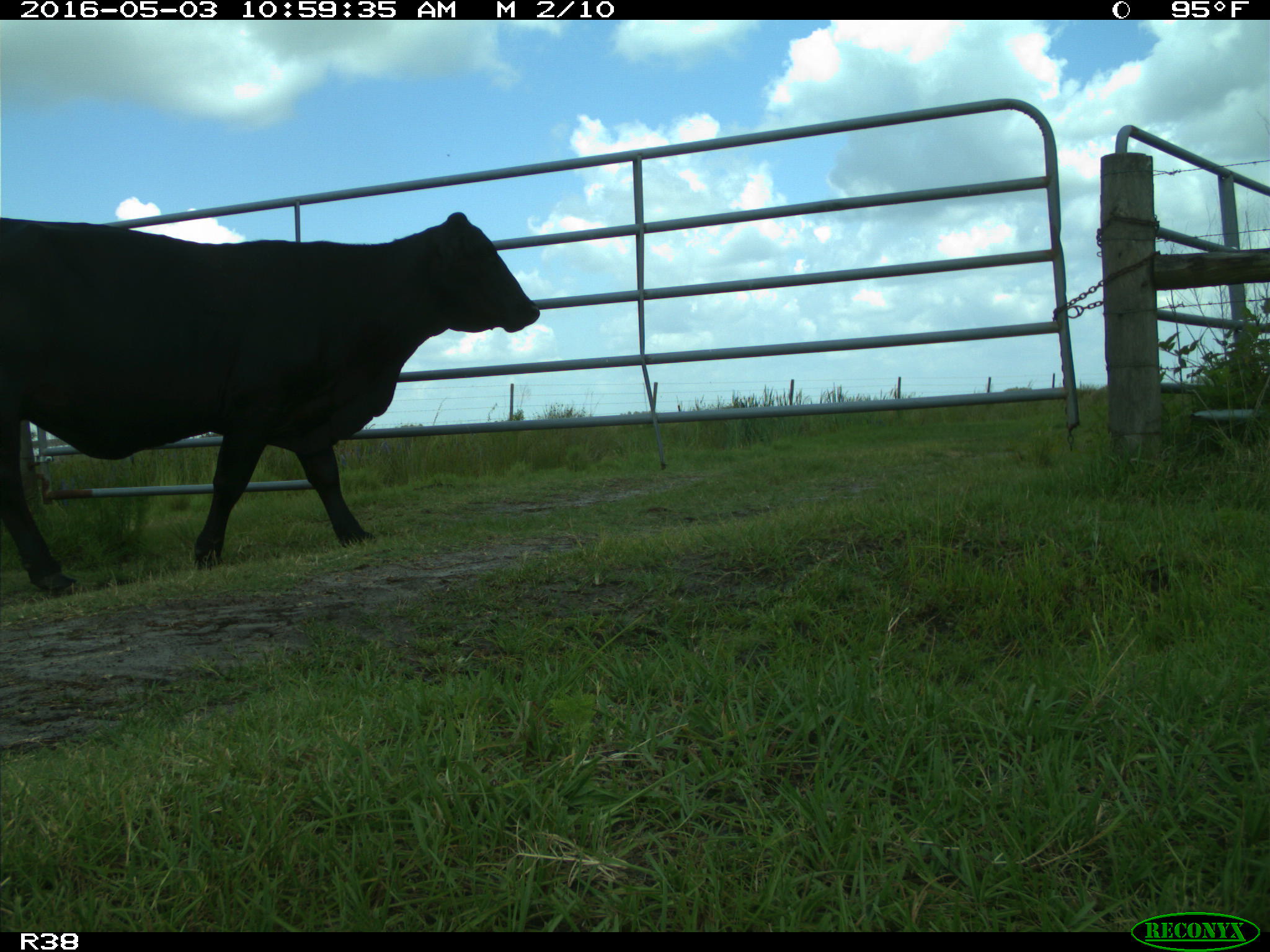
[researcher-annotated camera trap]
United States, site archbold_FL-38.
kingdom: Animalia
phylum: Chordata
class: Mammalia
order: Artiodactyla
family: Bovidae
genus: Bos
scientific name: Bos taurus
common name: domestic cow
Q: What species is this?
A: Bos taurus (domestic cow).